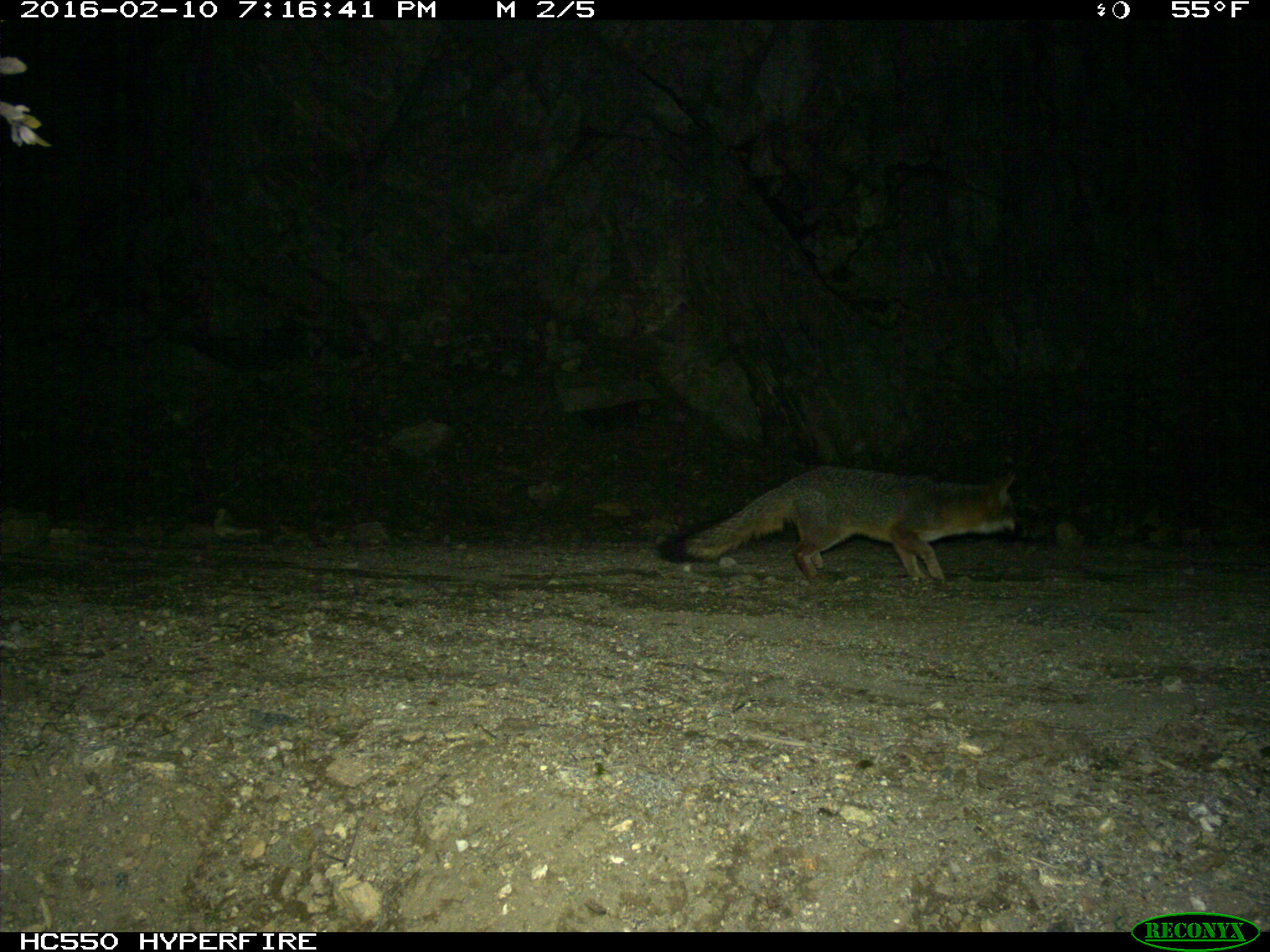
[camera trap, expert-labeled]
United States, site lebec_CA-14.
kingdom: Animalia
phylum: Chordata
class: Mammalia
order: Carnivora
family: Canidae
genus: Urocyon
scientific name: Urocyon cinereoargenteus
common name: gray fox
Urocyon cinereoargenteus (gray fox).